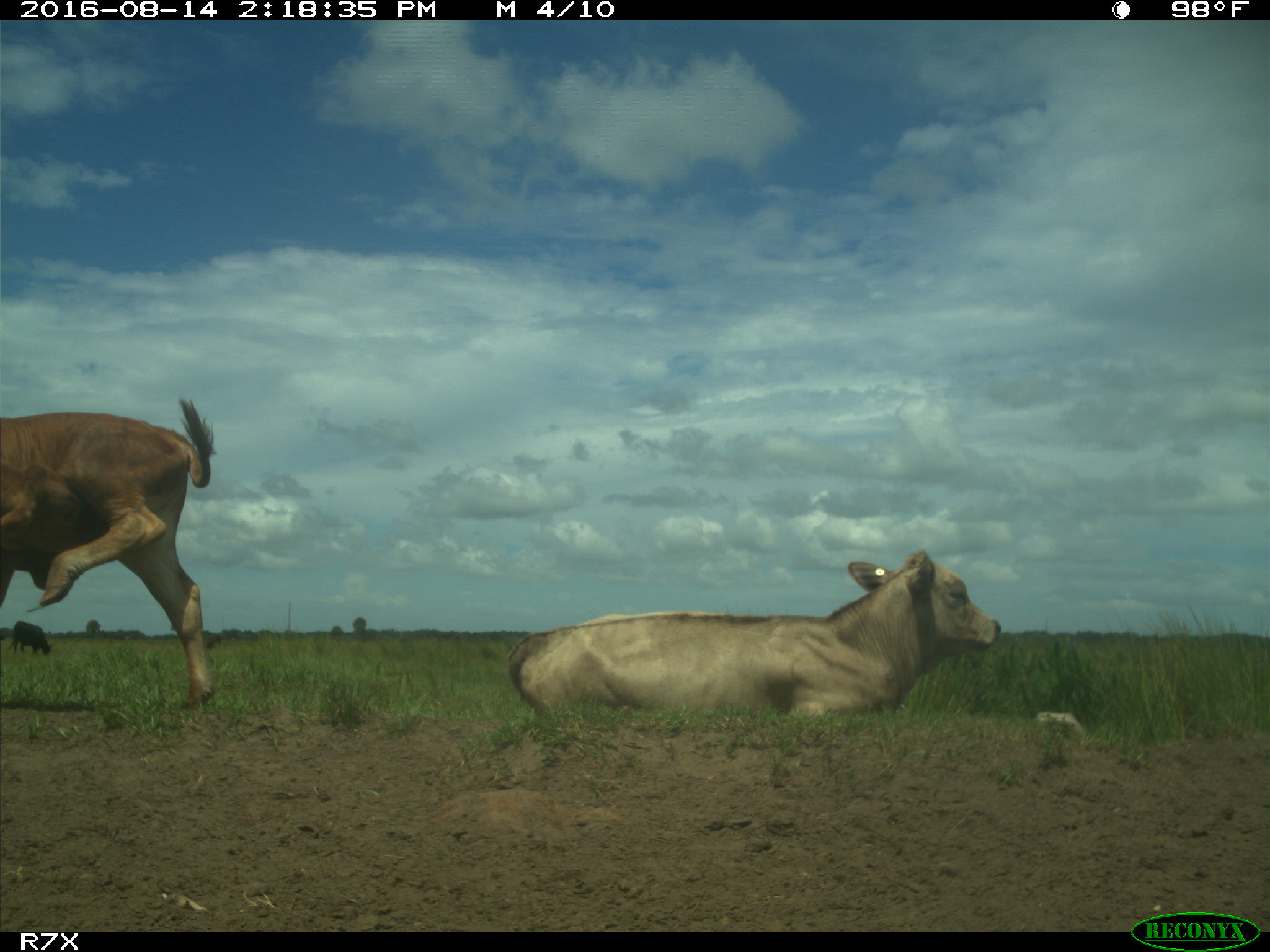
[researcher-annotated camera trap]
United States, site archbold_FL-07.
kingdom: Animalia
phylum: Chordata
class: Mammalia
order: Artiodactyla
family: Bovidae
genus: Bos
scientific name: Bos taurus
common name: domestic cow